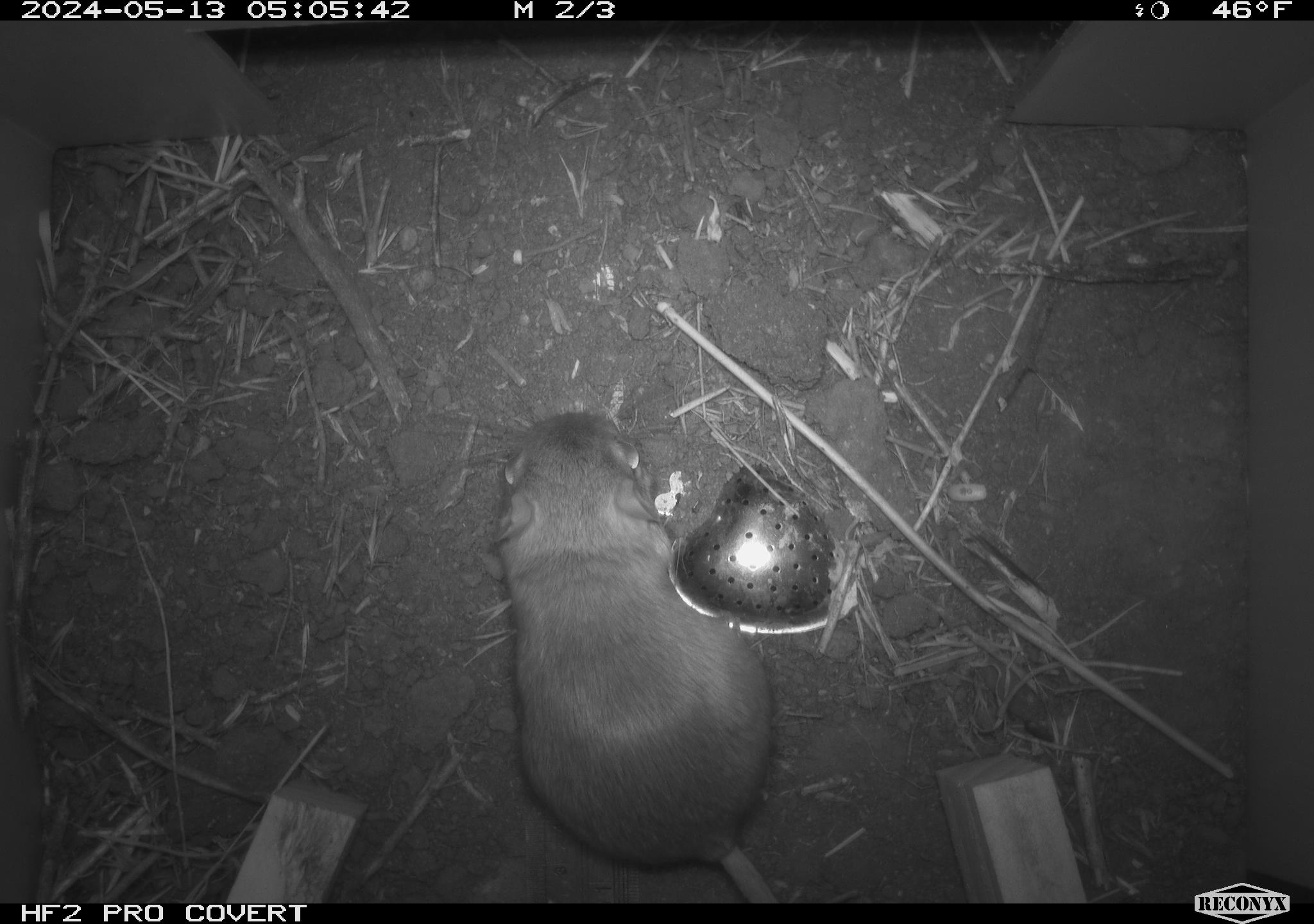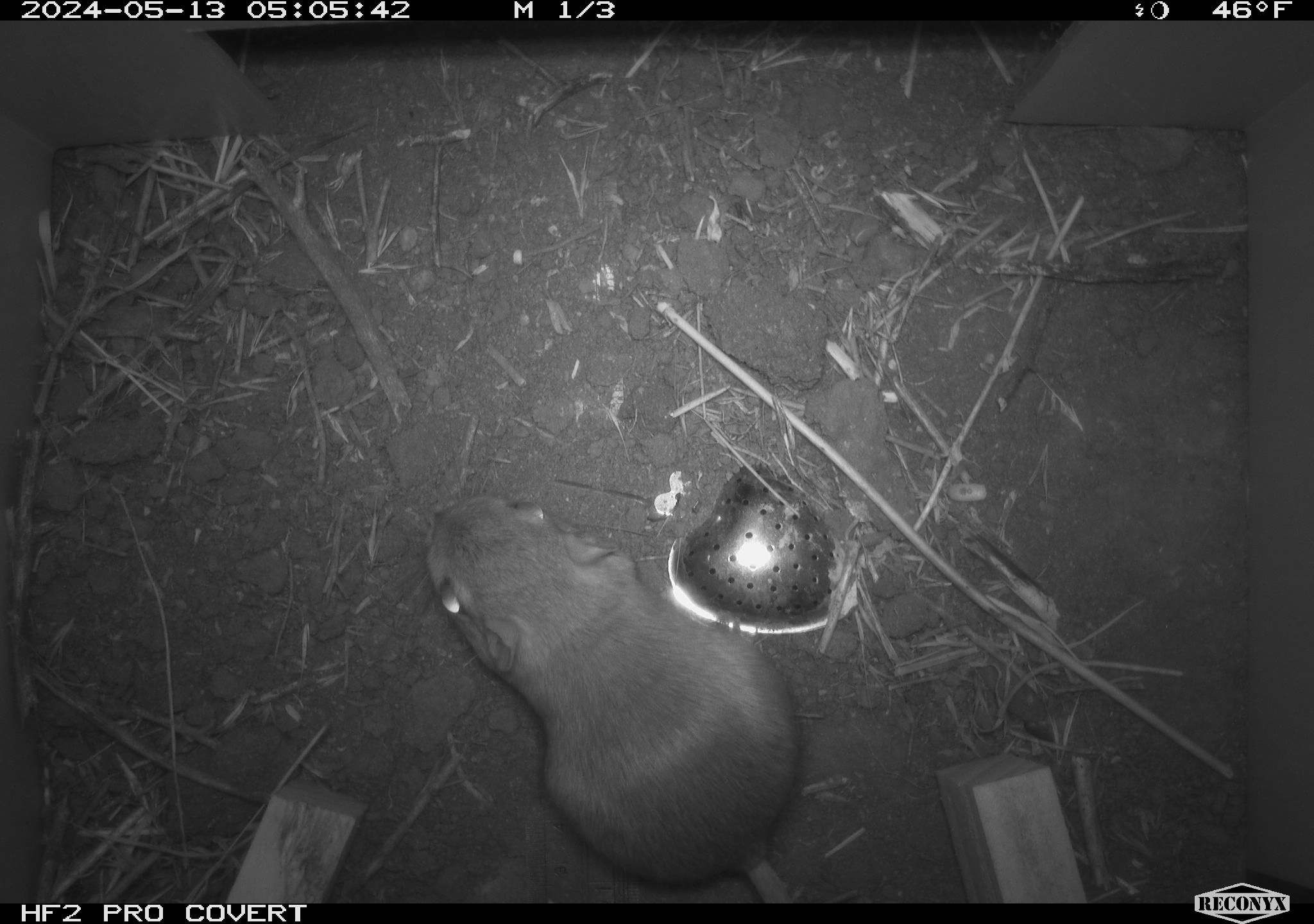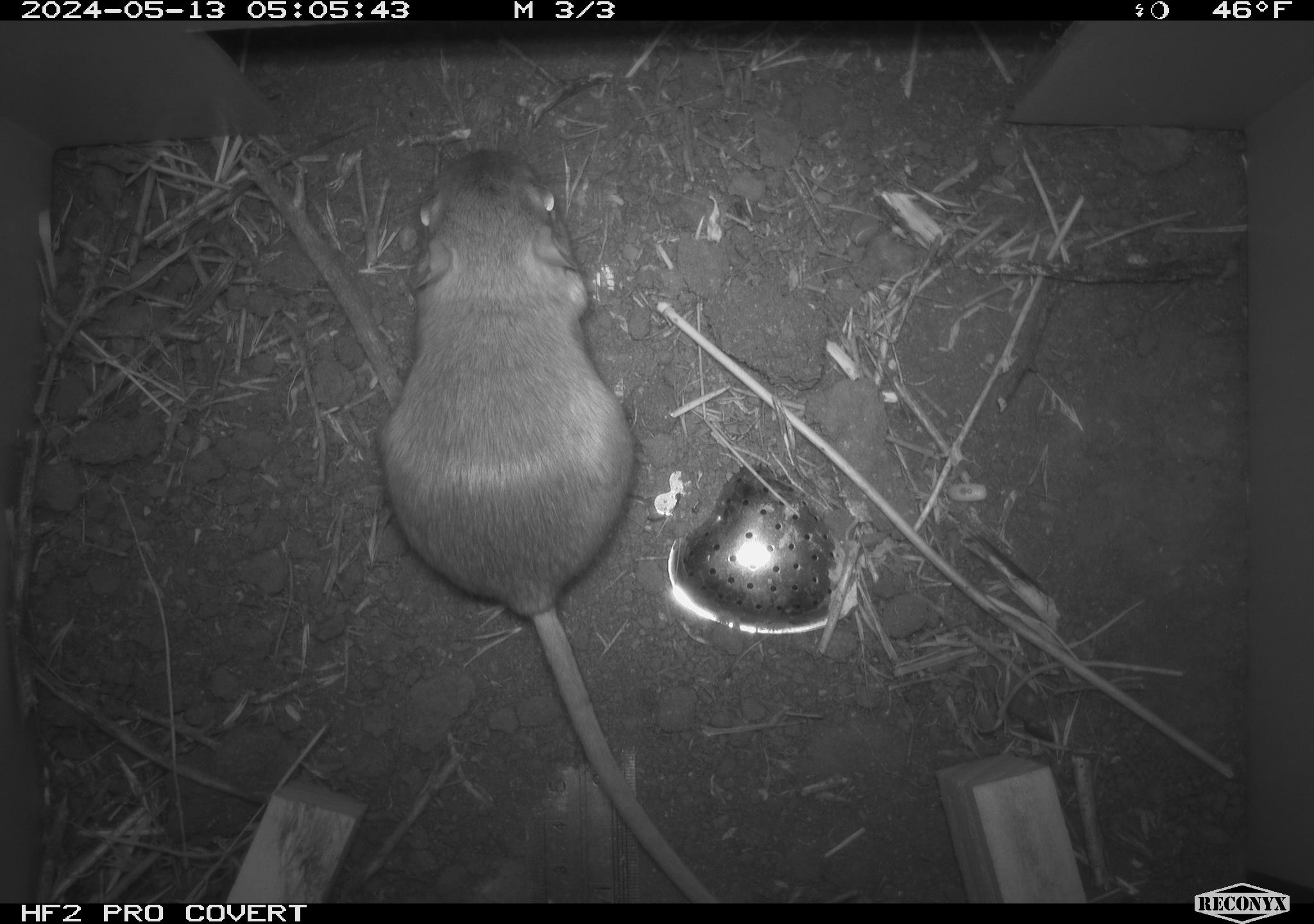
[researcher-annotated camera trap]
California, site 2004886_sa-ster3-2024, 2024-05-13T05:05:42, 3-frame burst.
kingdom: Animalia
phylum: Chordata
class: Mammalia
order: Rodentia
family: Heteromyidae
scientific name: Heteromyidae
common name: kangaroo rats and pocket mice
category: heteromyidae family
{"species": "heteromyidae family (kangaroo rats and pocket mice) (Heteromyidae)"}